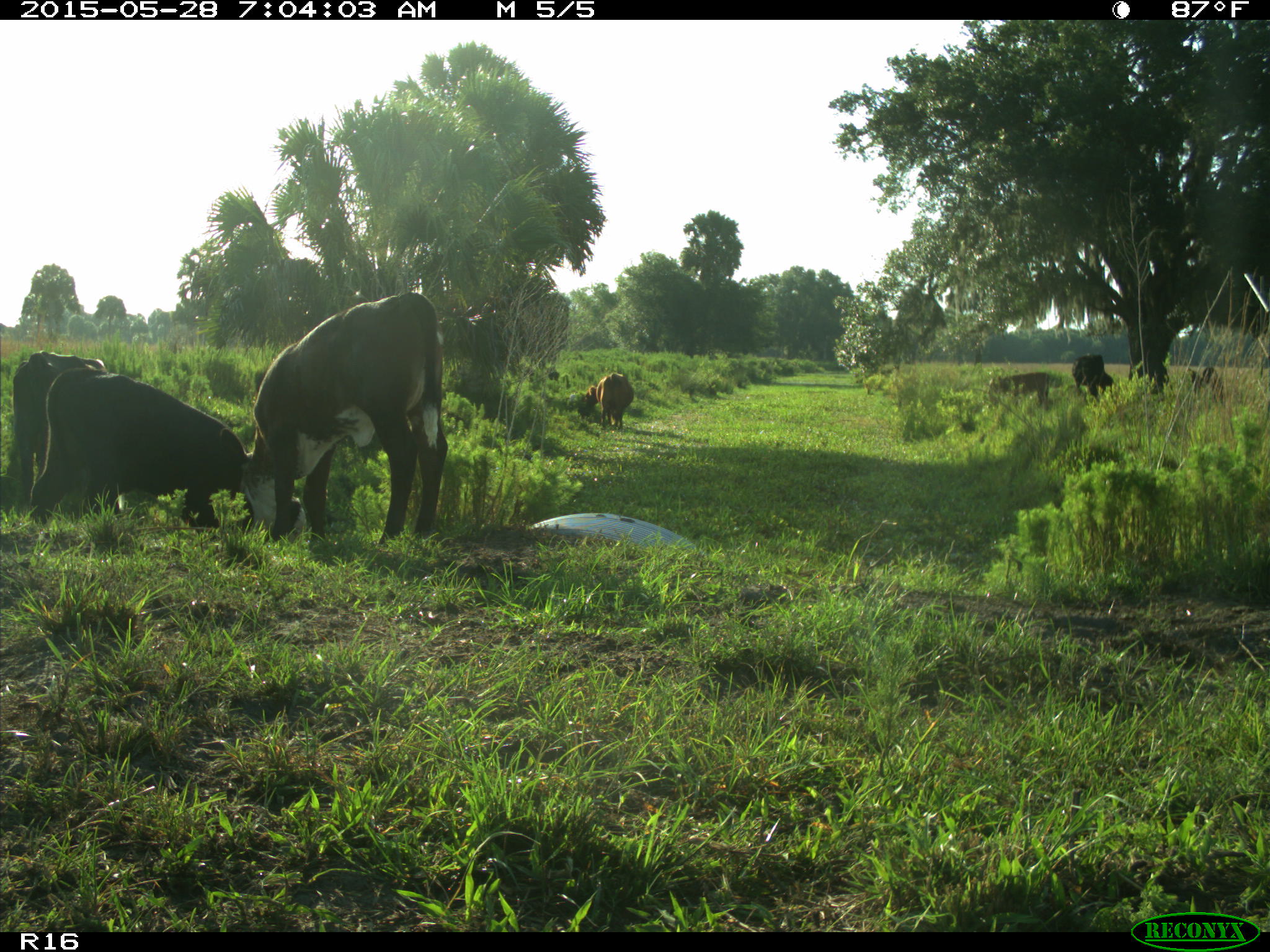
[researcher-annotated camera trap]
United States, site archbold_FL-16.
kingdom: Animalia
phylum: Chordata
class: Mammalia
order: Artiodactyla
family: Bovidae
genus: Bos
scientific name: Bos taurus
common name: domestic cow